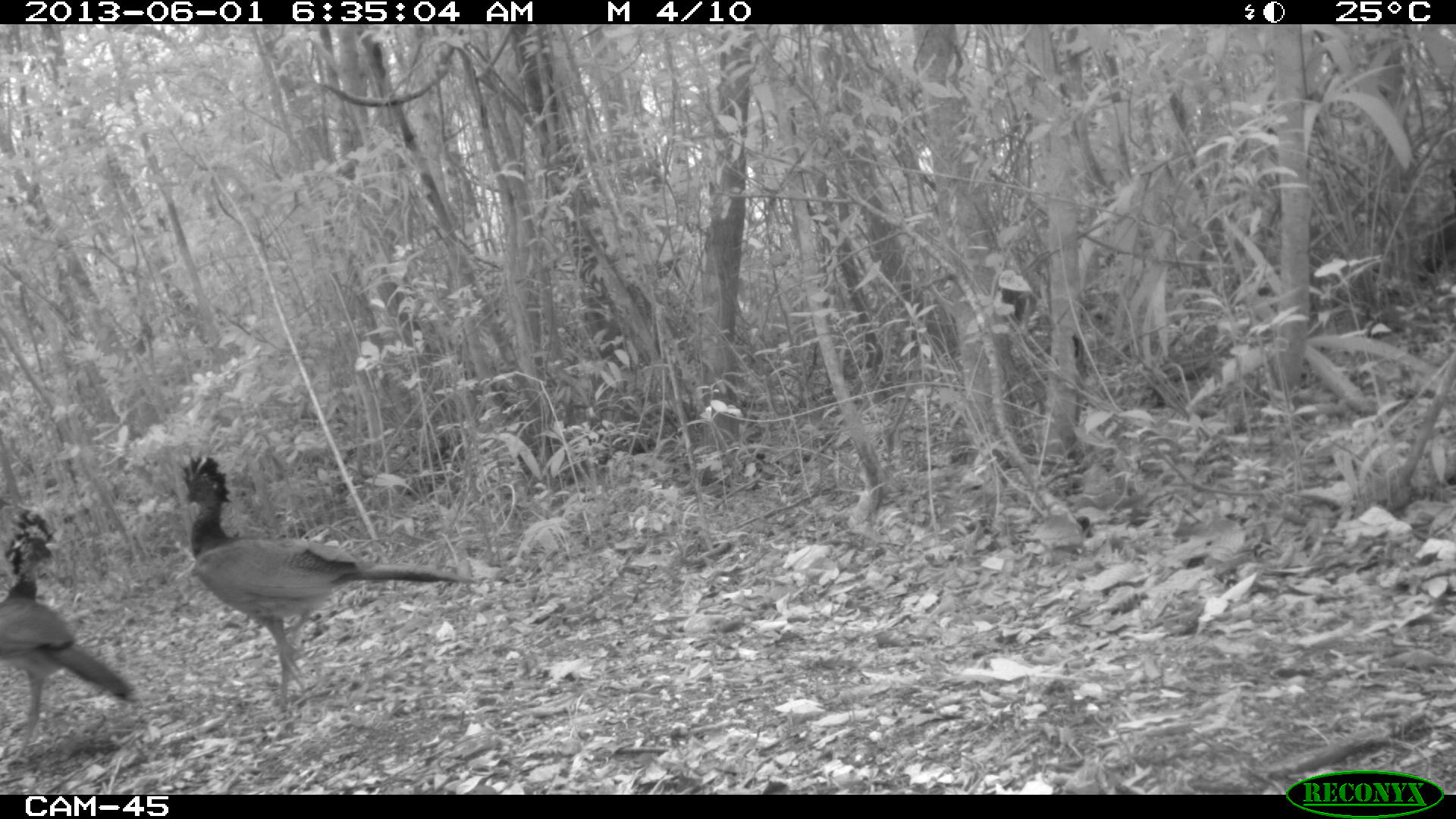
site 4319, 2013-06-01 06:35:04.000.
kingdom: Animalia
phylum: Chordata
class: Aves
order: Galliformes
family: Cracidae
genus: Crax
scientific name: Crax rubra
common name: great curassow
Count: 3.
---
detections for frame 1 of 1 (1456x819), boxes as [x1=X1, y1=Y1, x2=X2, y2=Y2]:
crax rubra: [x1=178, y1=457, x2=468, y2=705]; [x1=0, y1=502, x2=136, y2=750]